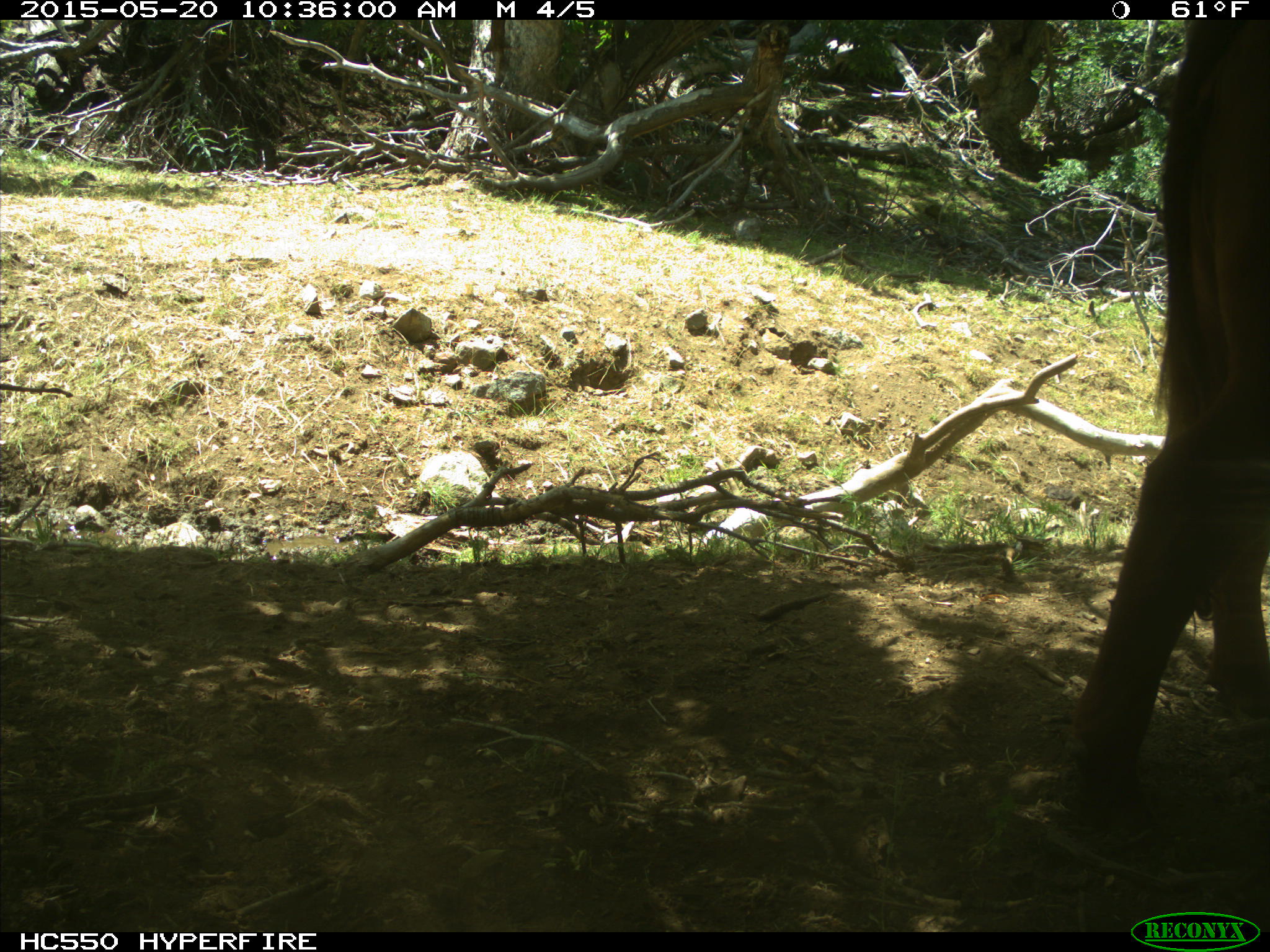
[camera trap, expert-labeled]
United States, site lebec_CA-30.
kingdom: Animalia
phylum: Chordata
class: Mammalia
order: Artiodactyla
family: Bovidae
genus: Bos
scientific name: Bos taurus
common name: domestic cow